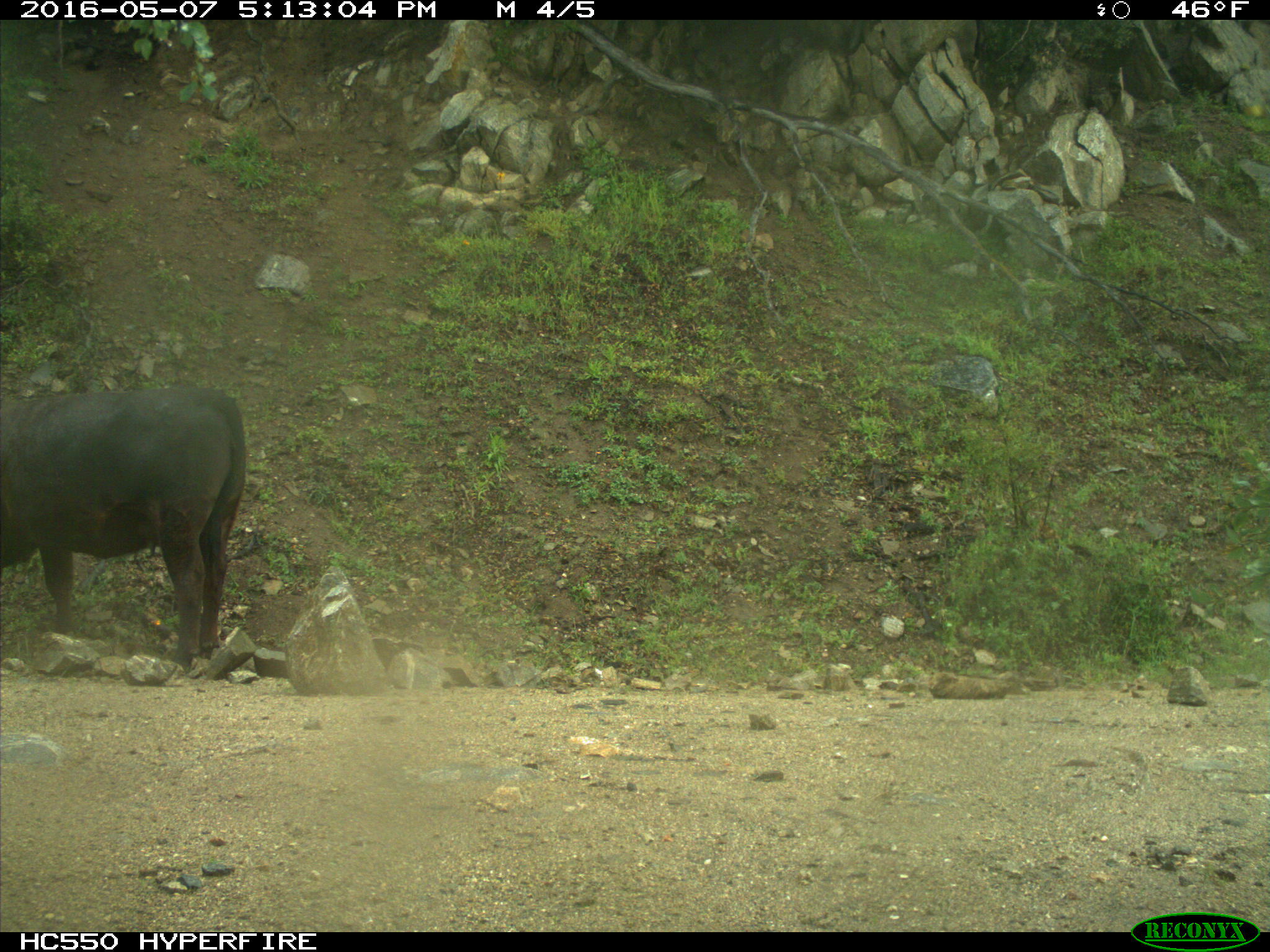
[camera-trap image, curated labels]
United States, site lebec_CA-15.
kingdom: Animalia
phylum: Chordata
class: Mammalia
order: Artiodactyla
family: Bovidae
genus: Bos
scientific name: Bos taurus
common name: domestic cow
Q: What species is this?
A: Bos taurus (domestic cow).